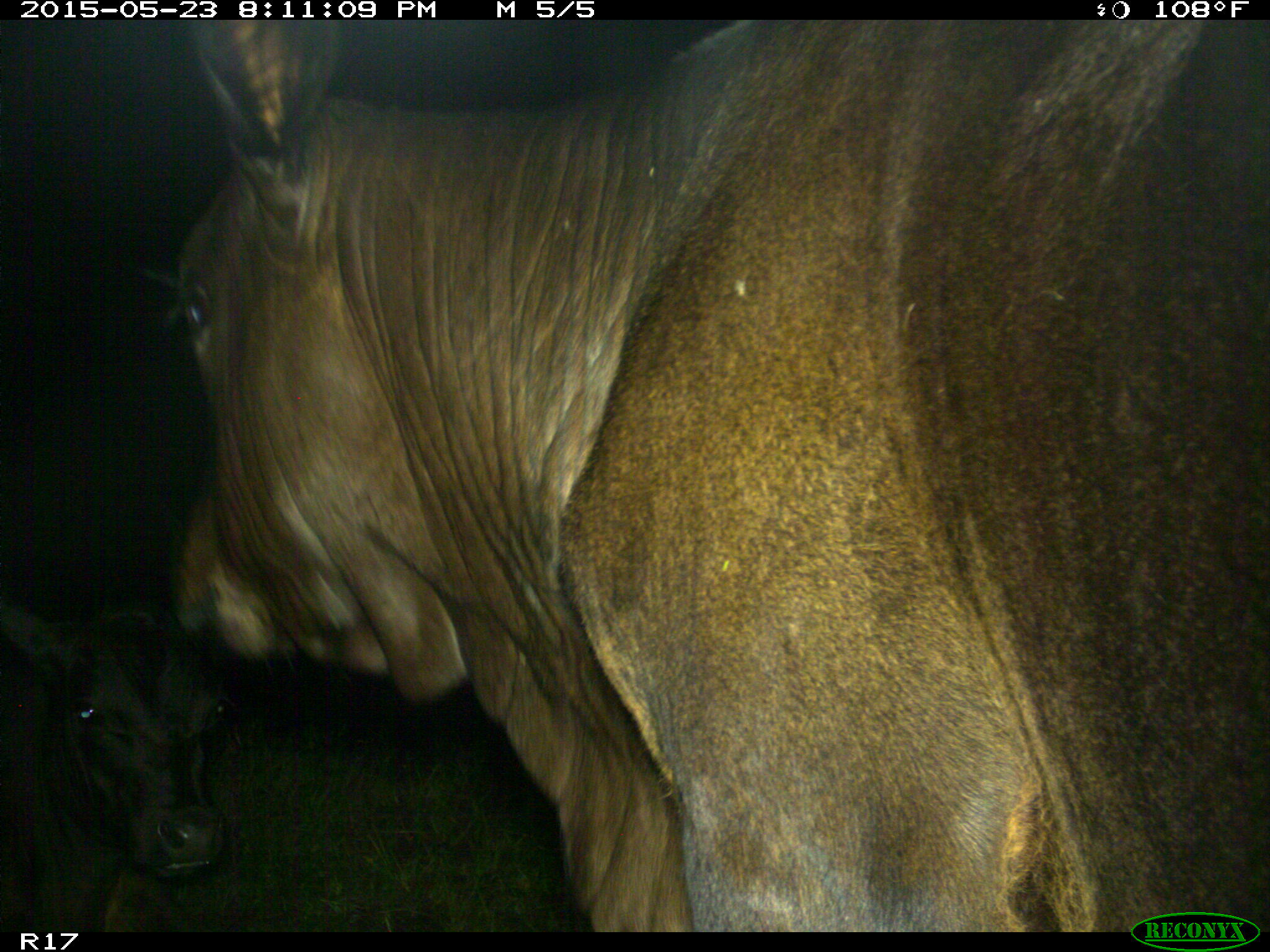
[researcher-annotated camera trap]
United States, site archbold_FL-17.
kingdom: Animalia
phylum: Chordata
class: Mammalia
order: Artiodactyla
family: Bovidae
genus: Bos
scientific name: Bos taurus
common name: domestic cow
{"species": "Bos taurus (domestic cow)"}